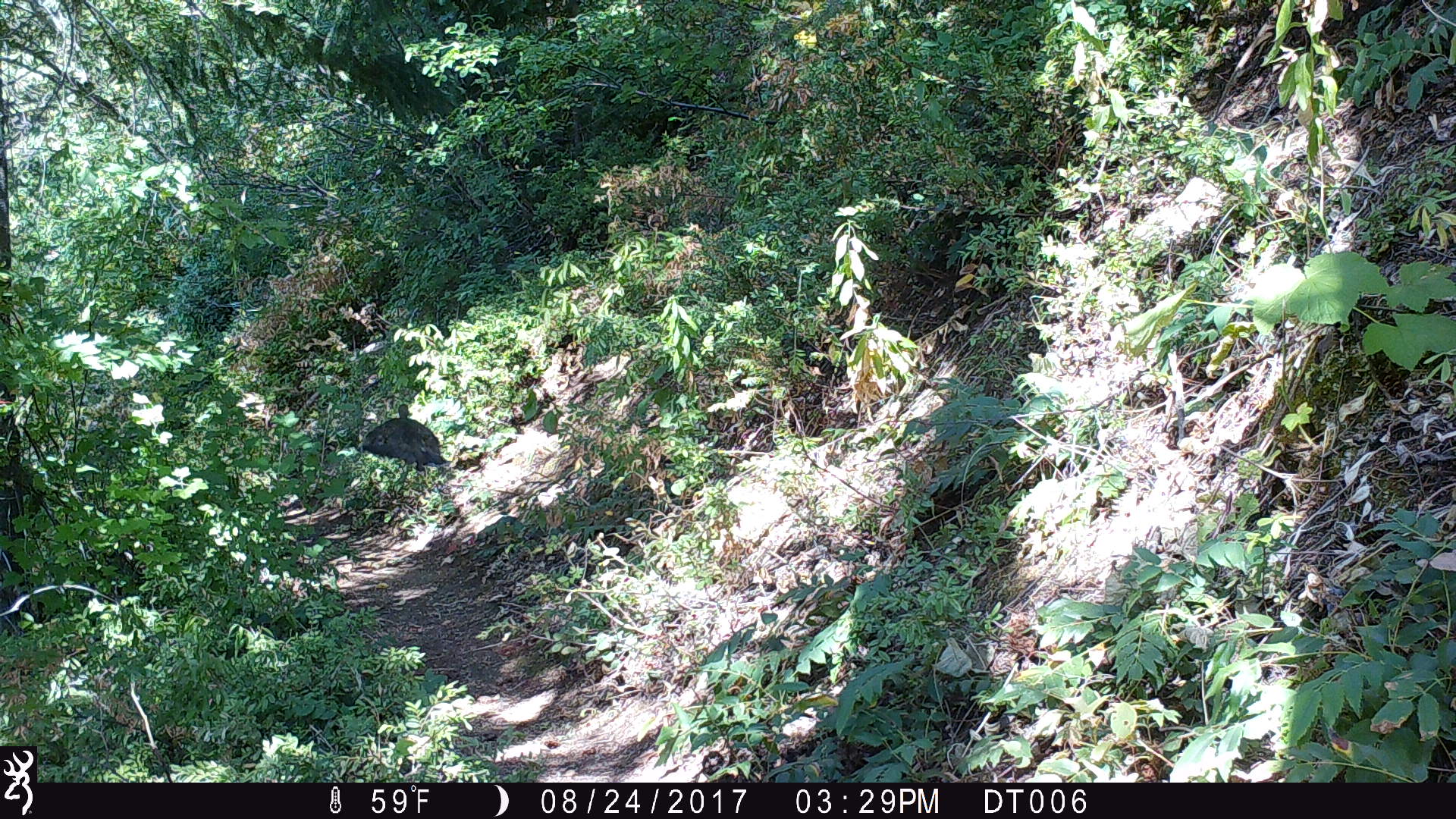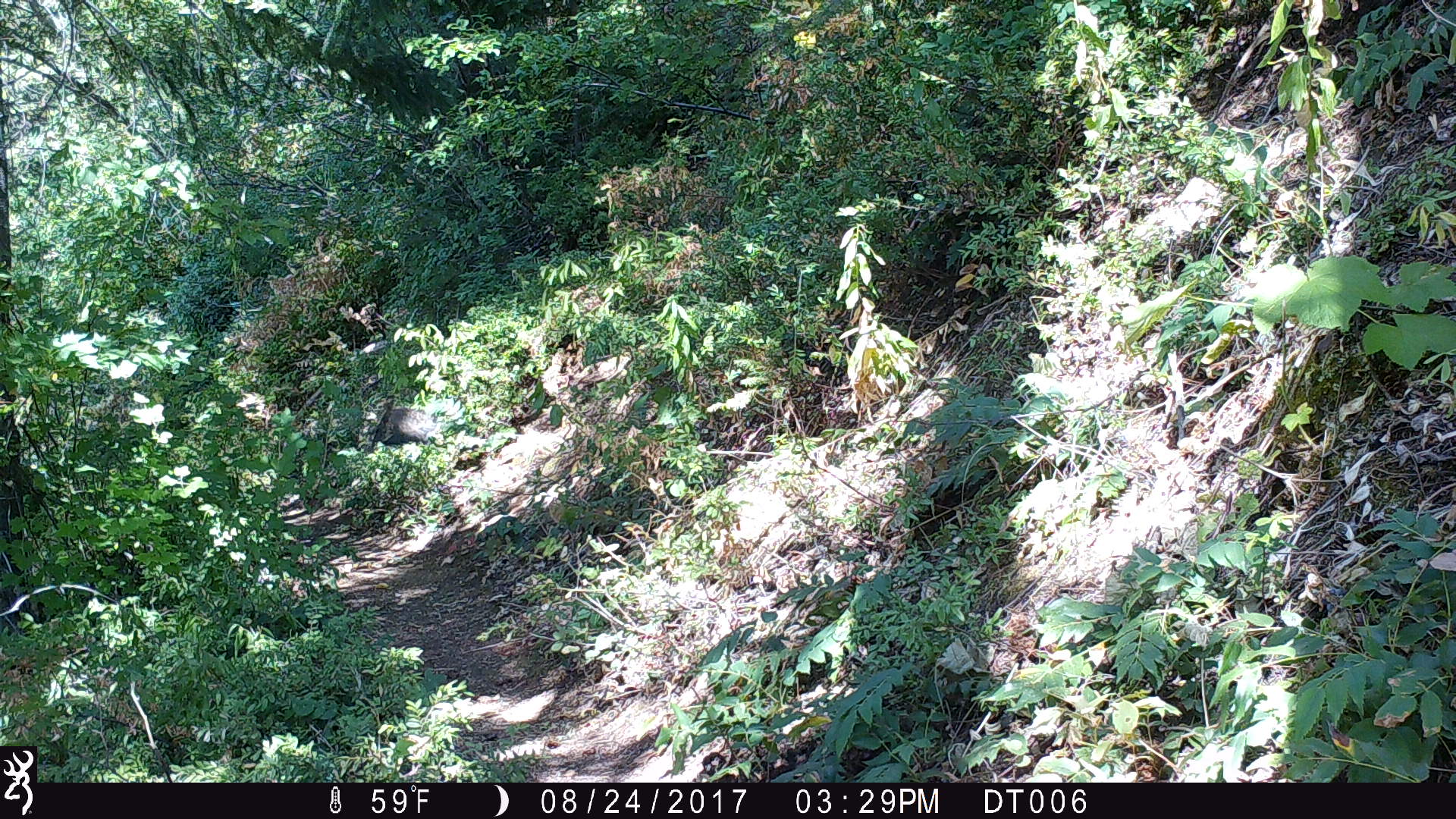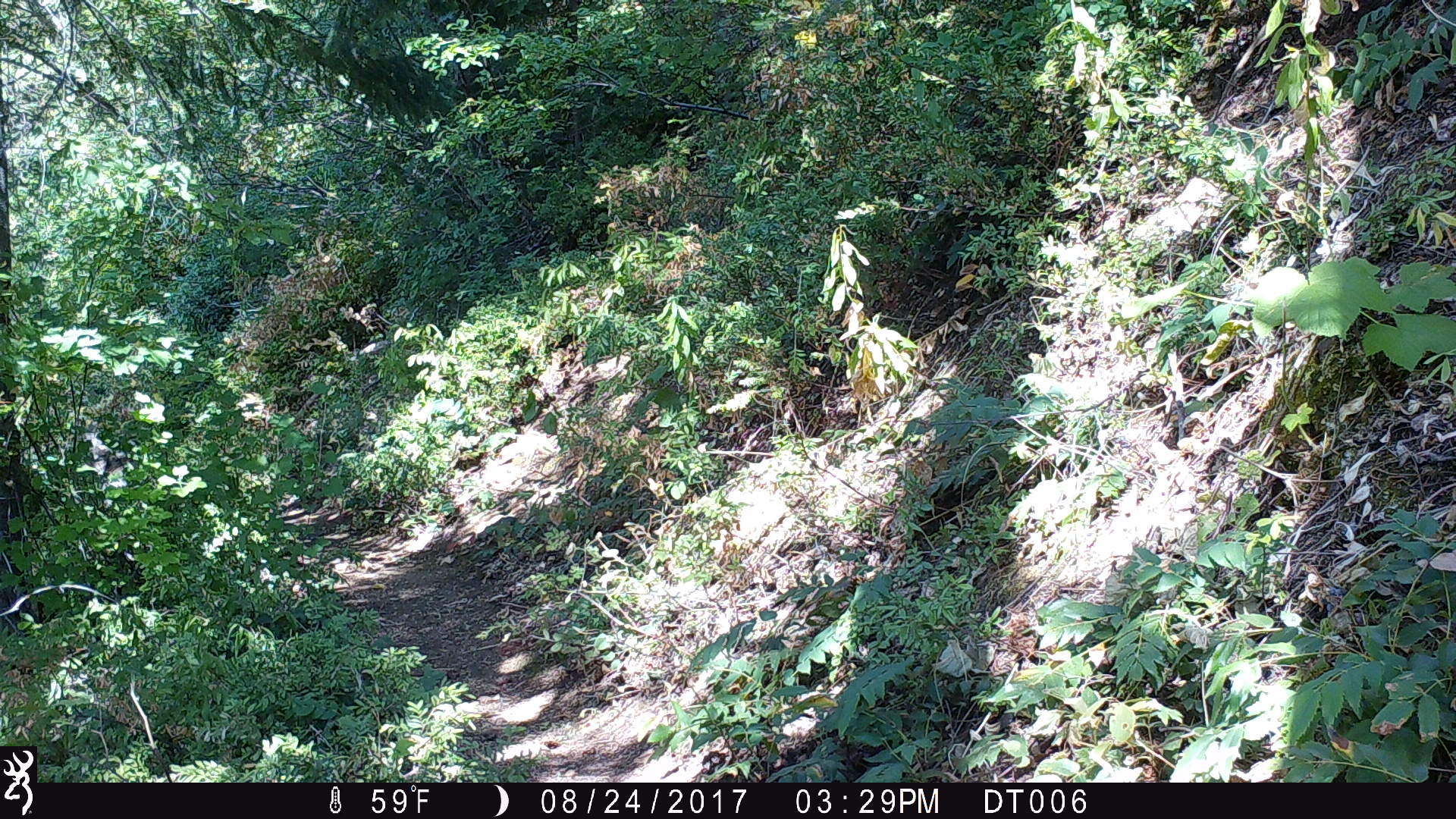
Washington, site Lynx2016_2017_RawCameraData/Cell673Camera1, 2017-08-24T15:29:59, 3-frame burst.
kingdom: Animalia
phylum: Chordata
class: Aves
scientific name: Aves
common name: birds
Aves (birds). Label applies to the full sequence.